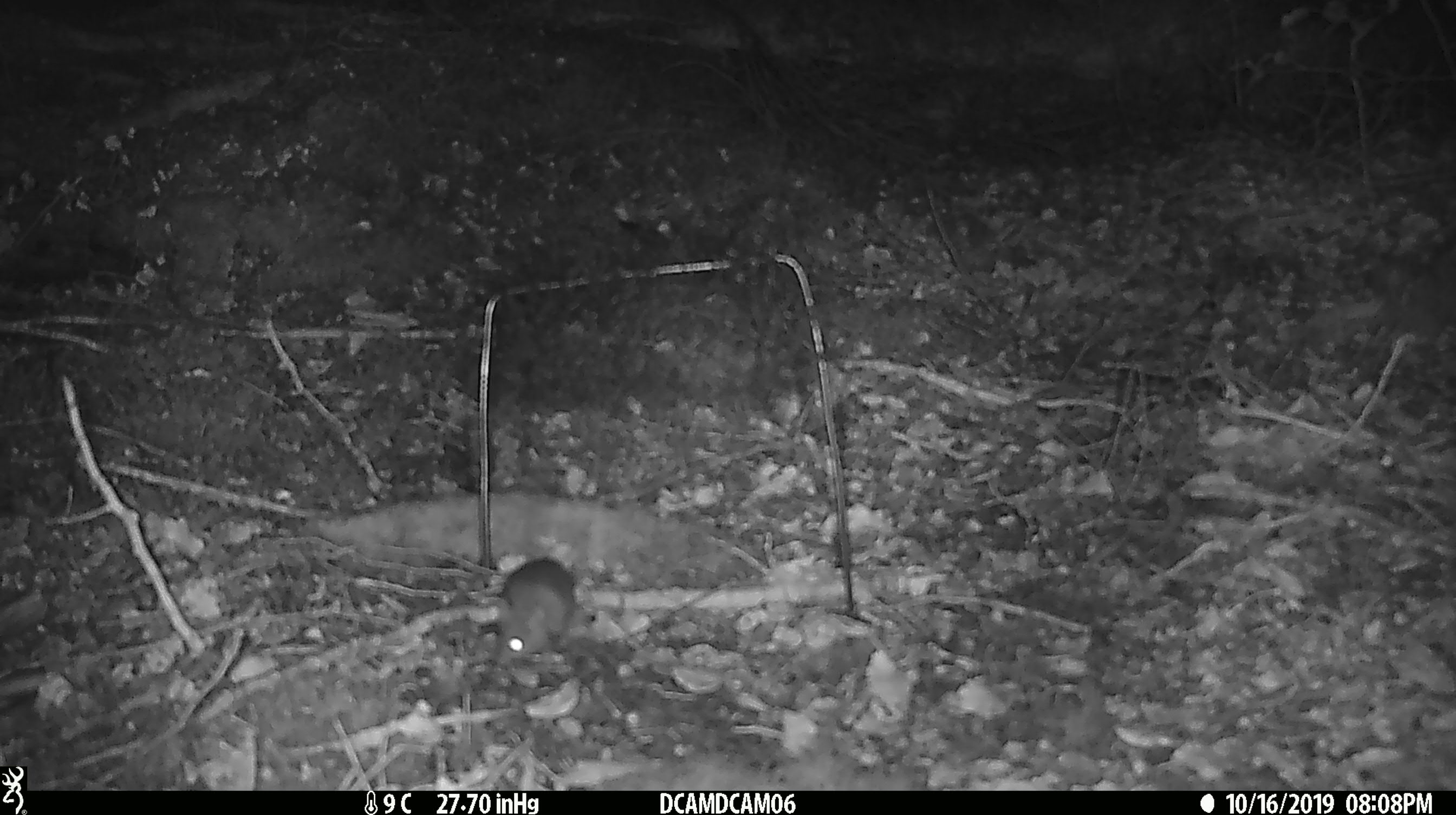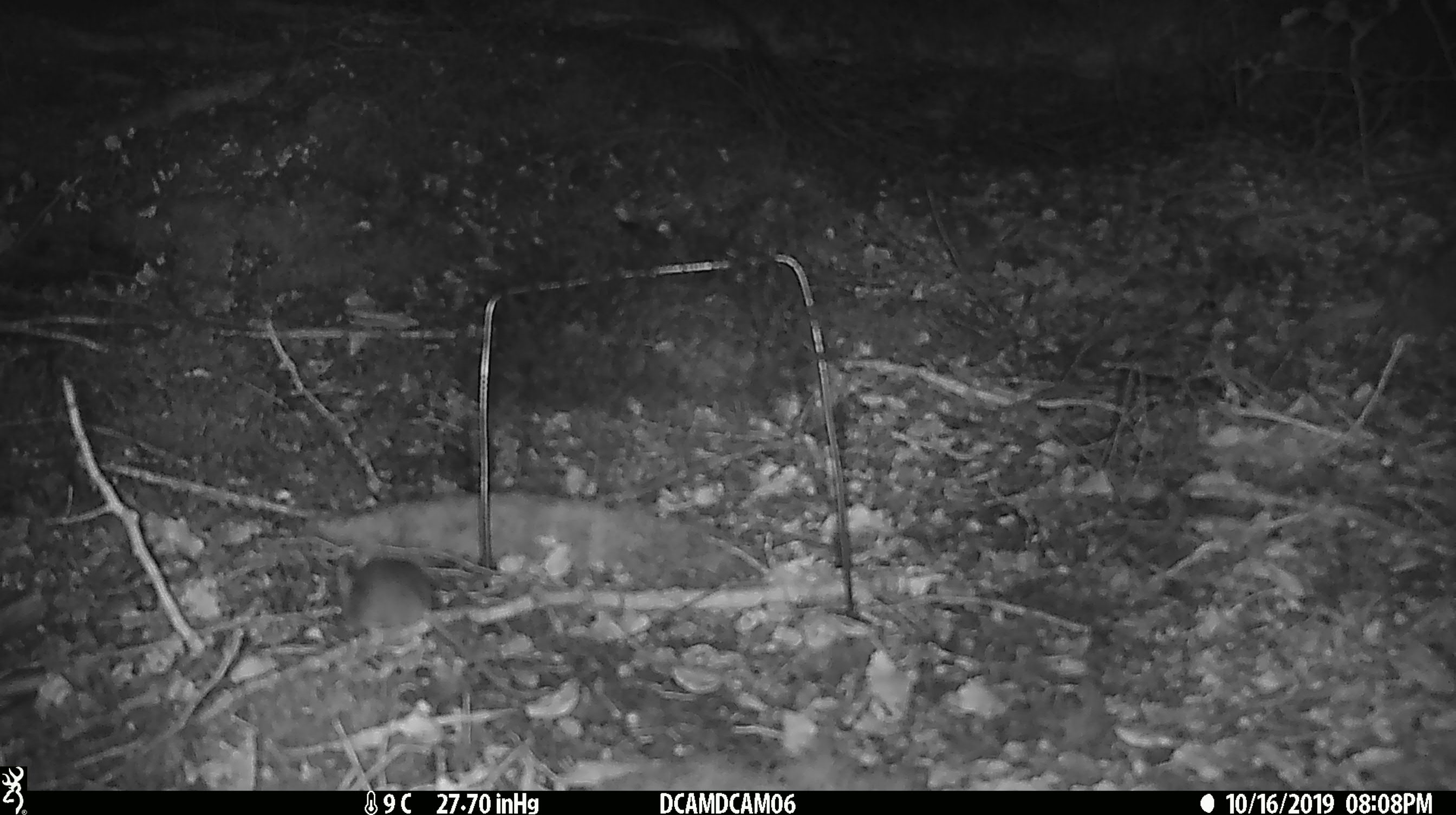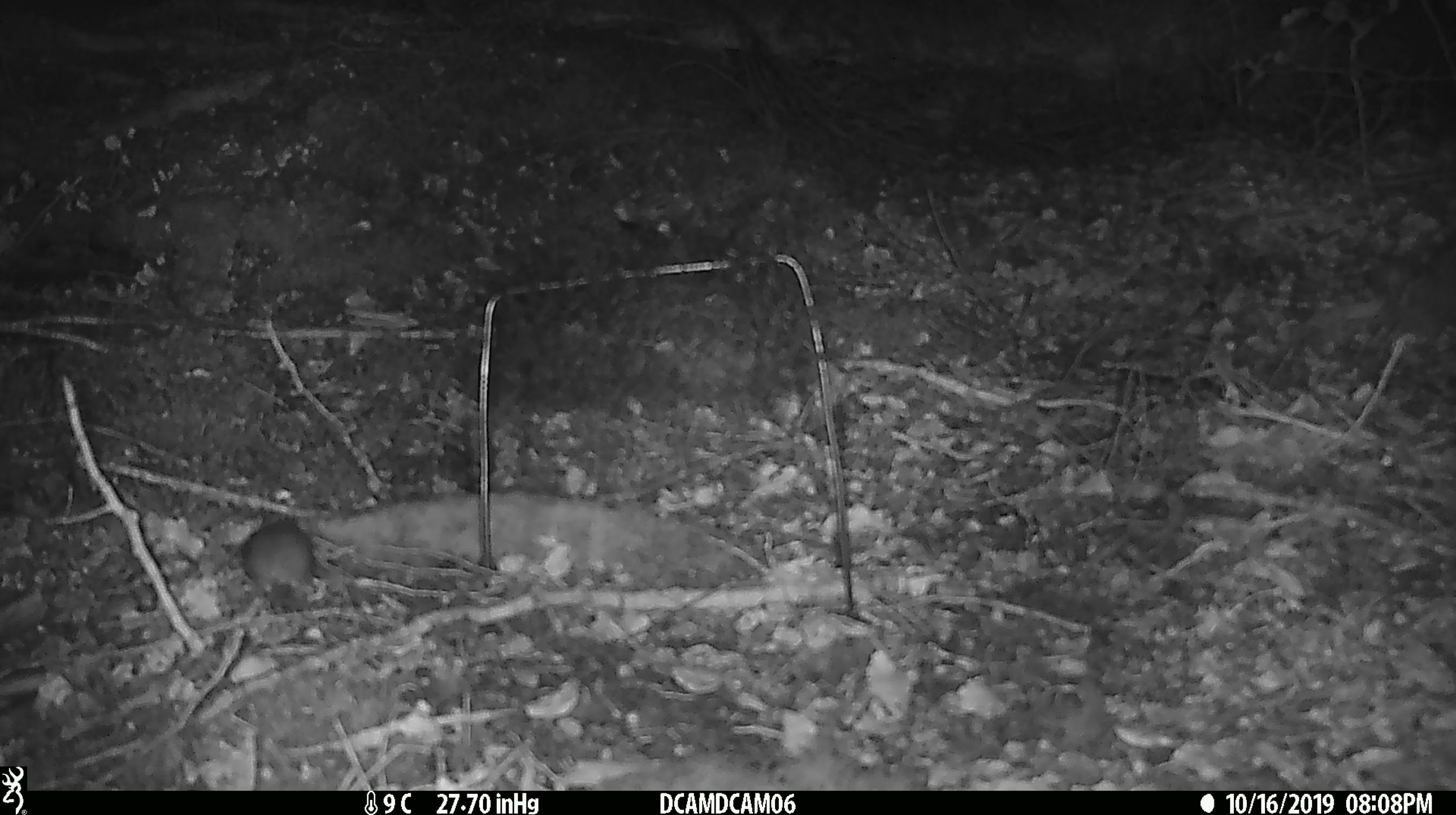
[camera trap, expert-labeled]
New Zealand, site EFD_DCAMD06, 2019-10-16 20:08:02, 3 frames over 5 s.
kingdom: Animalia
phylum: Chordata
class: Mammalia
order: Rodentia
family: Muridae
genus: Mus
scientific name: Mus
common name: mouse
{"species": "mouse (Mus)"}